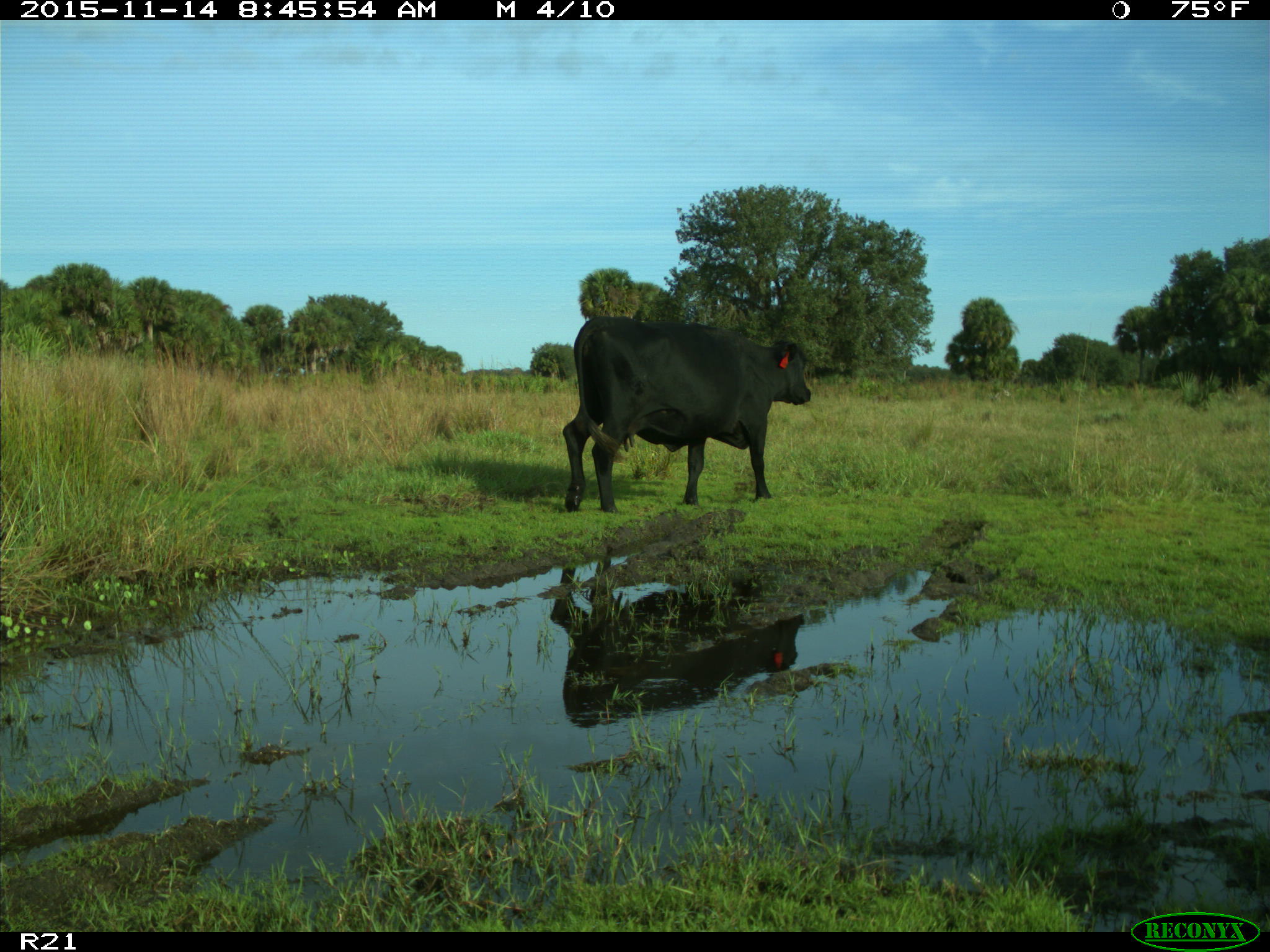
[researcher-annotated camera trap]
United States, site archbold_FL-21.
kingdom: Animalia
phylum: Chordata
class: Mammalia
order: Artiodactyla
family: Bovidae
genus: Bos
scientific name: Bos taurus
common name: domestic cow